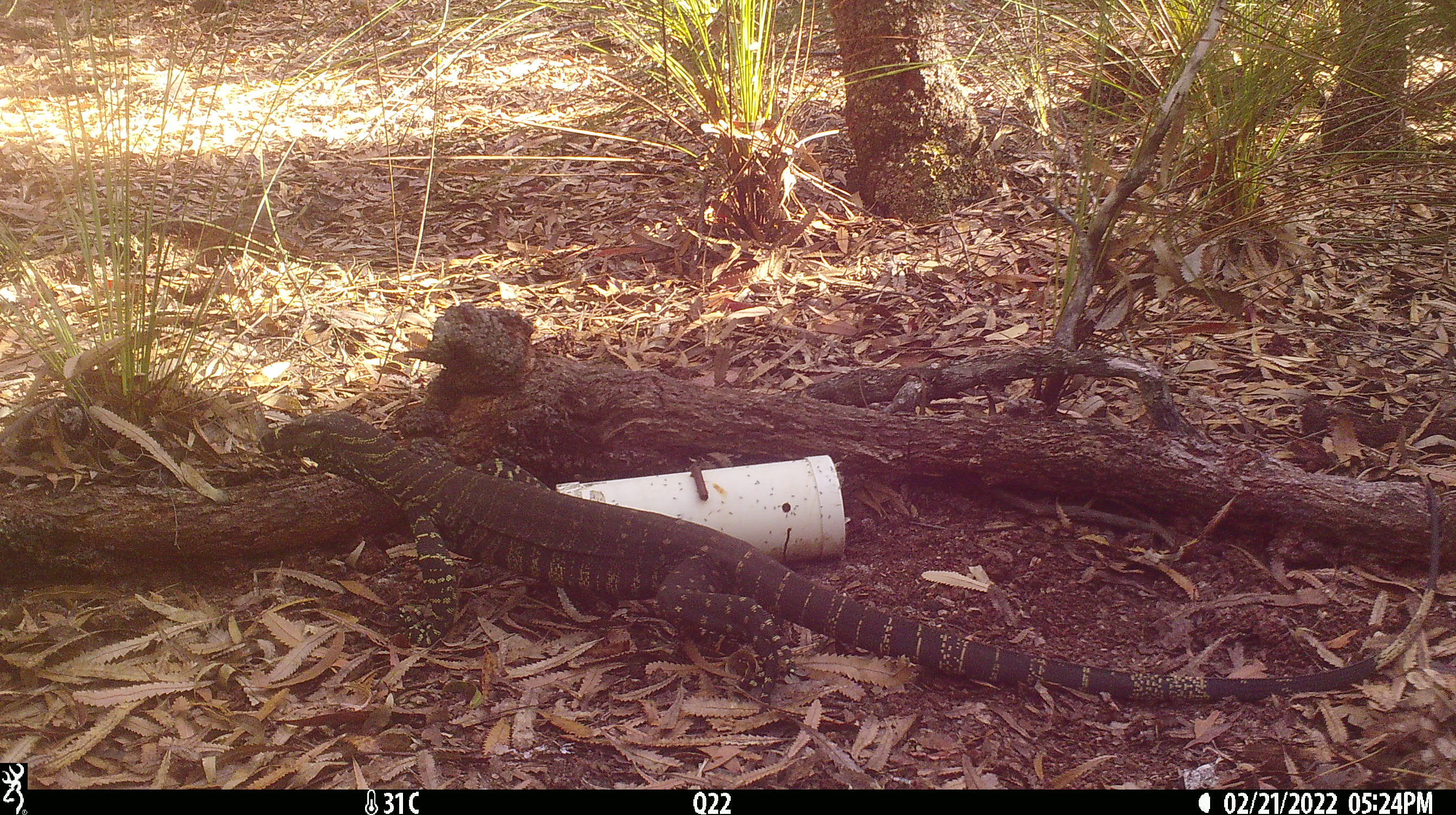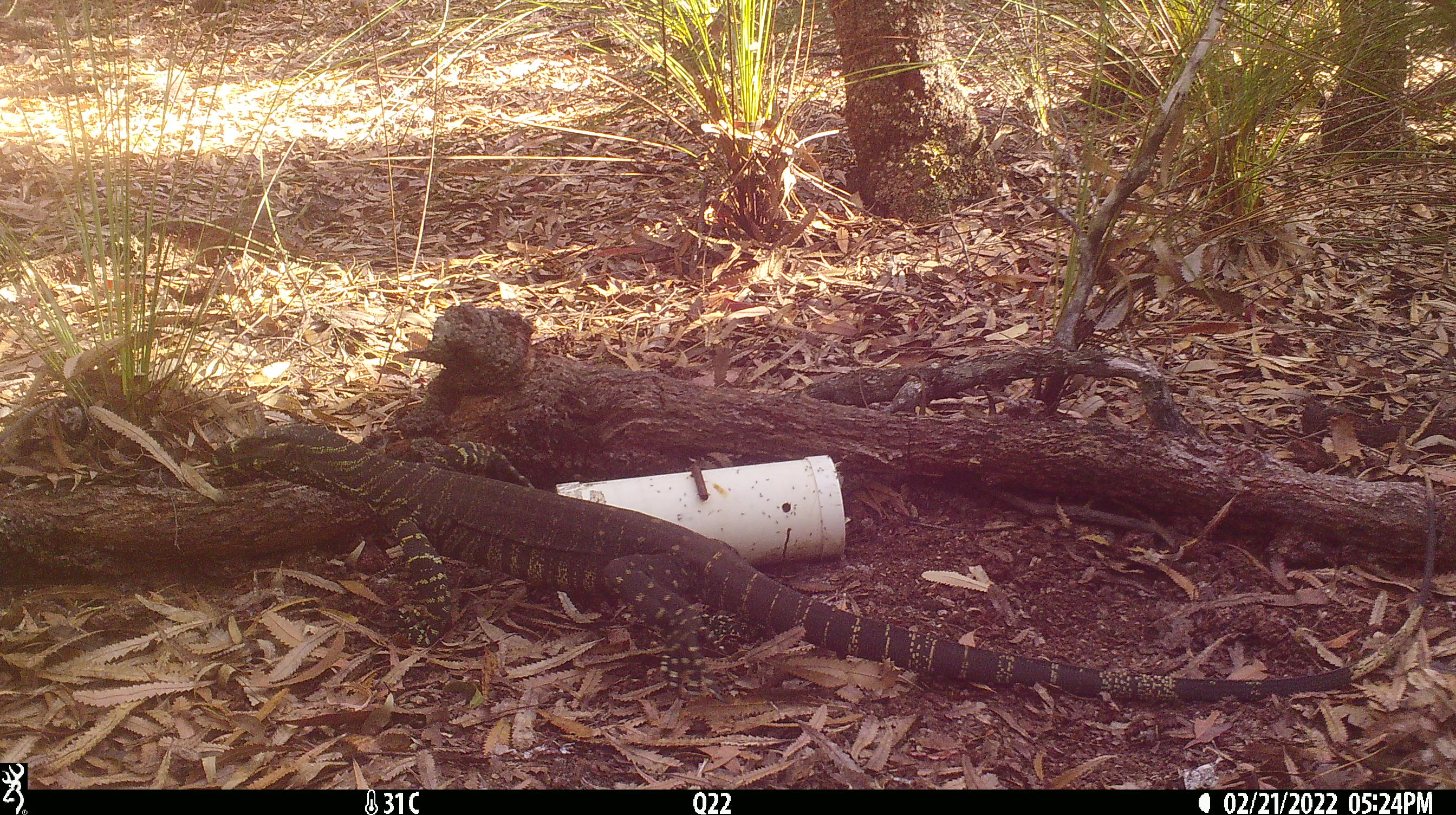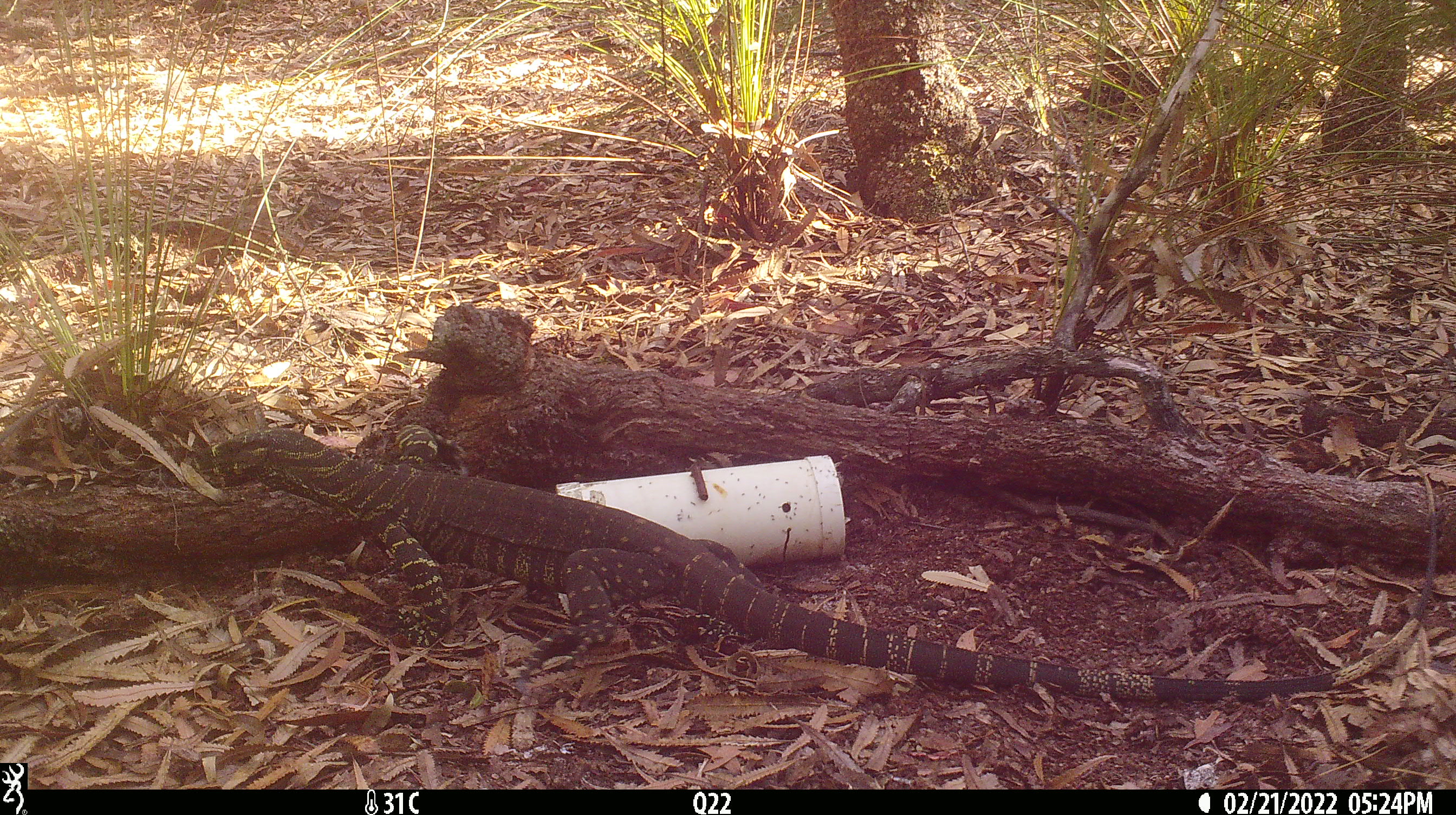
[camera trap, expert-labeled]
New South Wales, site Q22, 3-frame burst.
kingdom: Animalia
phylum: Chordata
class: Reptilia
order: Squamata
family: Varanidae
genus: Varanus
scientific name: Varanus varius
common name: lace monitor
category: goanna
Goanna (lace monitor) (Varanus varius).